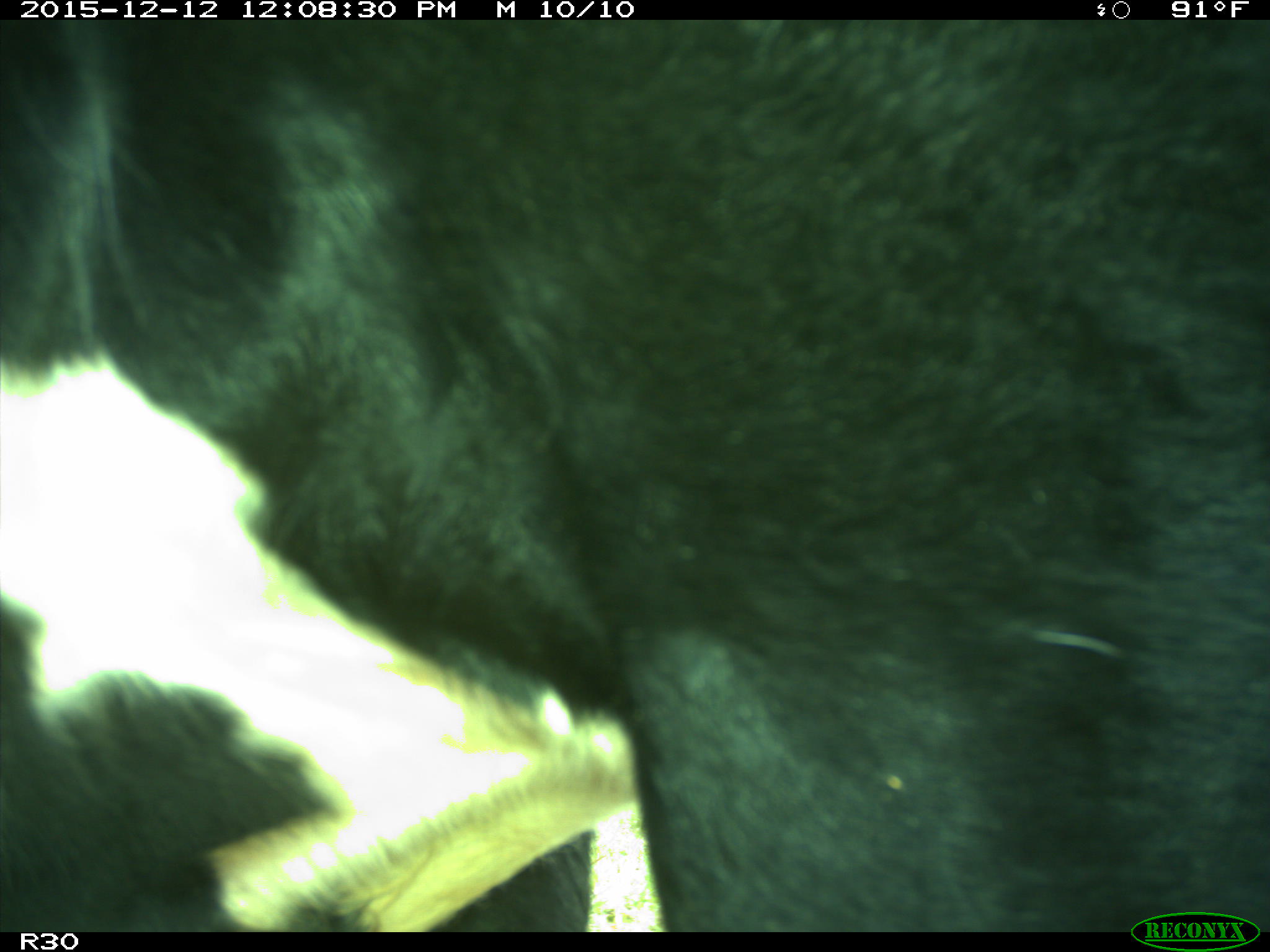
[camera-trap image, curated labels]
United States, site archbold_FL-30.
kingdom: Animalia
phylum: Chordata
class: Mammalia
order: Artiodactyla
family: Bovidae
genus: Bos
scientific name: Bos taurus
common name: domestic cow